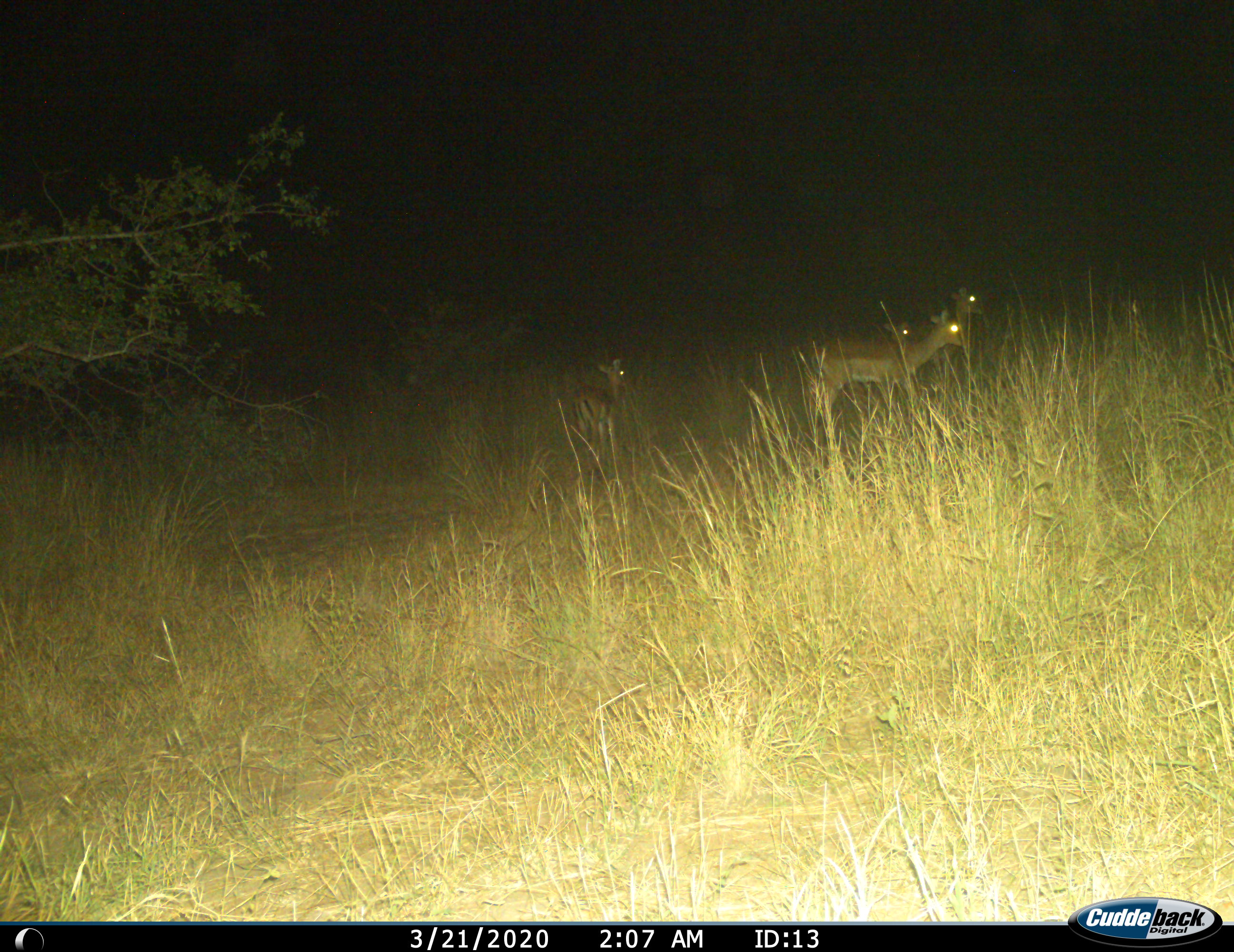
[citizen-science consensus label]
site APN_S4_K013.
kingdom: Animalia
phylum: Chordata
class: Mammalia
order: Artiodactyla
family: Bovidae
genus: Aepyceros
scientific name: Aepyceros melampus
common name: impala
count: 4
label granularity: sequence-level